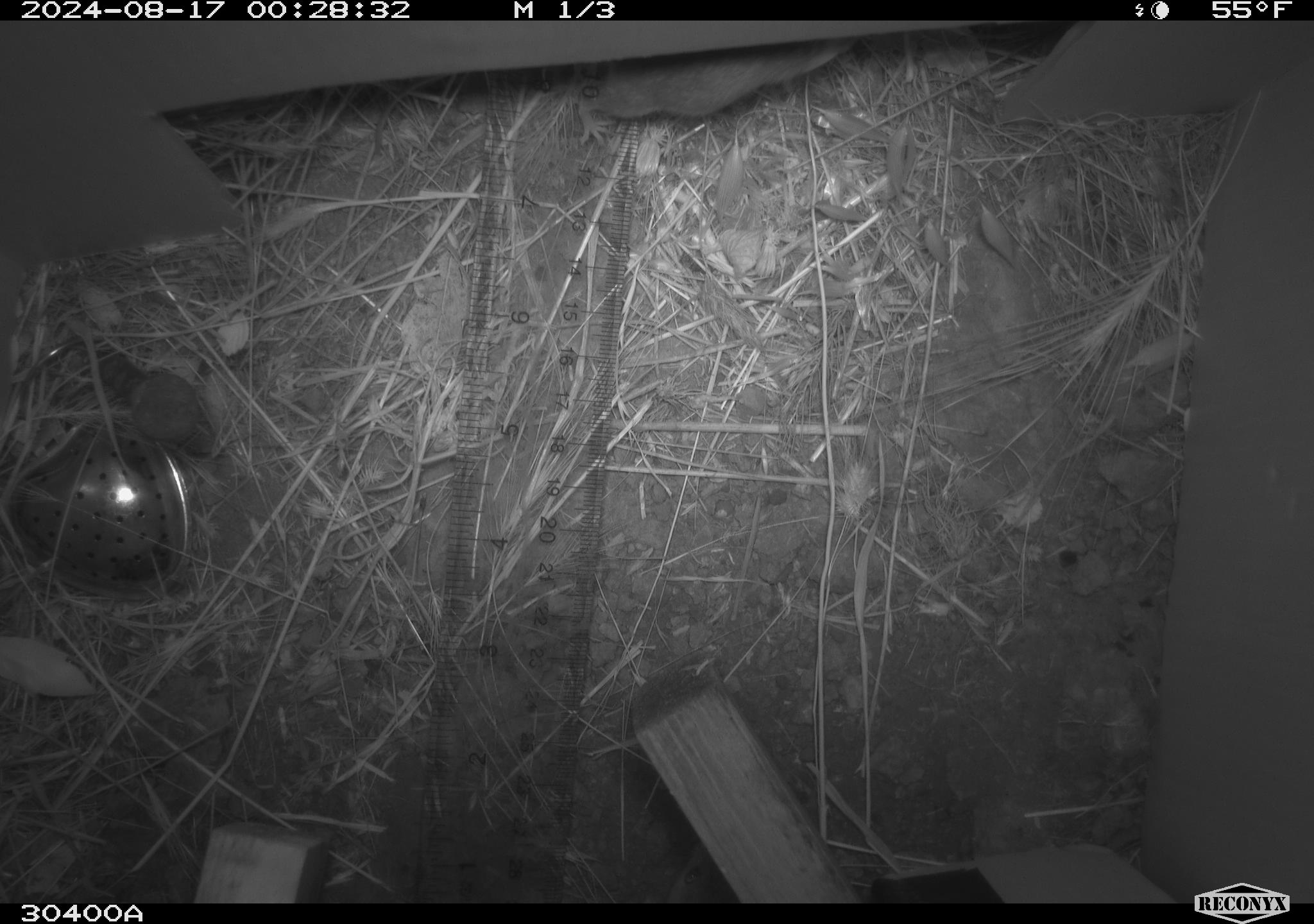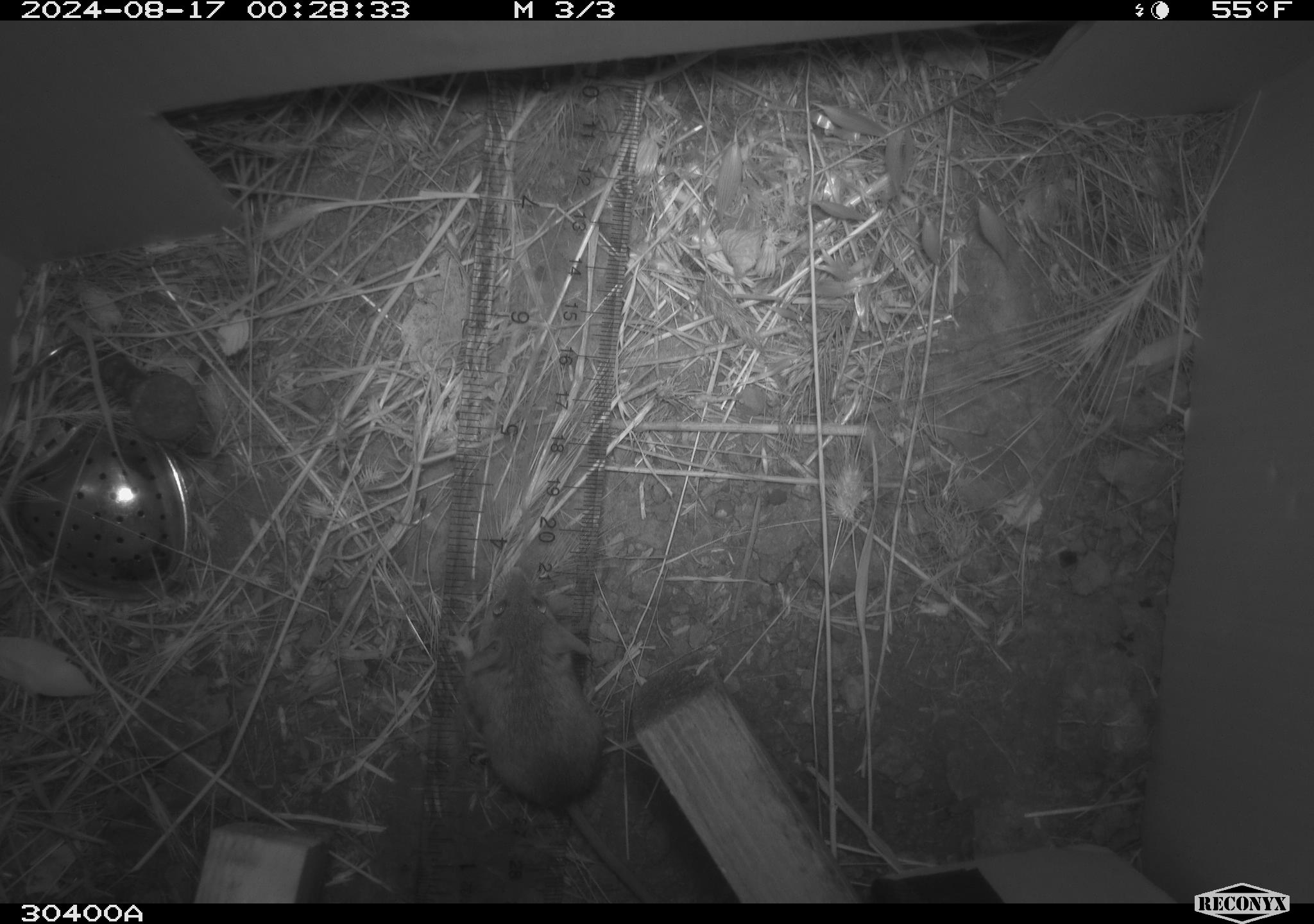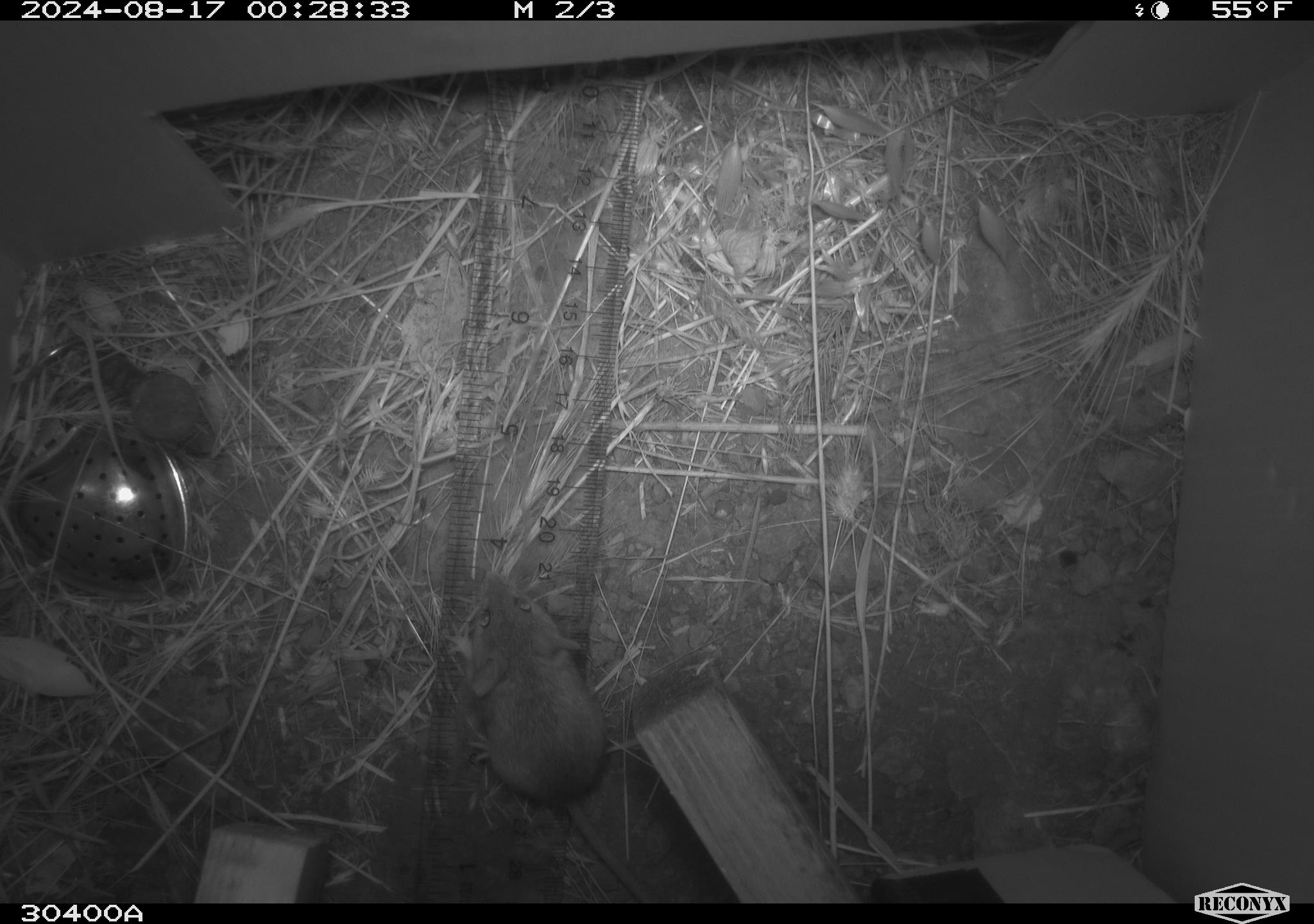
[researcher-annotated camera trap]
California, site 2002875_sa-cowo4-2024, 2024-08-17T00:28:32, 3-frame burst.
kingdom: Animalia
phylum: Chordata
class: Mammalia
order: Rodentia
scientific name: Rodentia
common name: mouse species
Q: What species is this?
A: Mouse species (Rodentia).